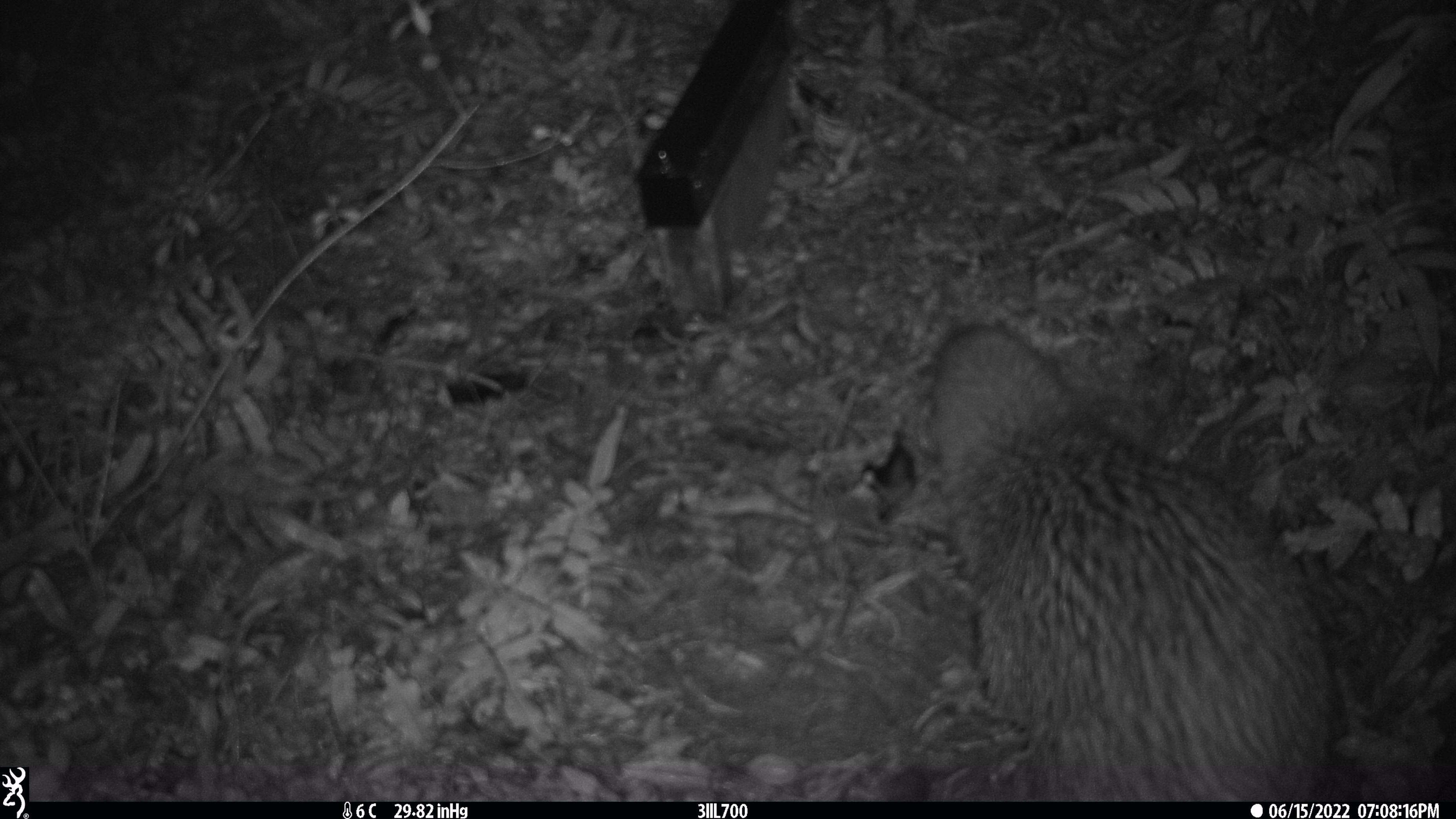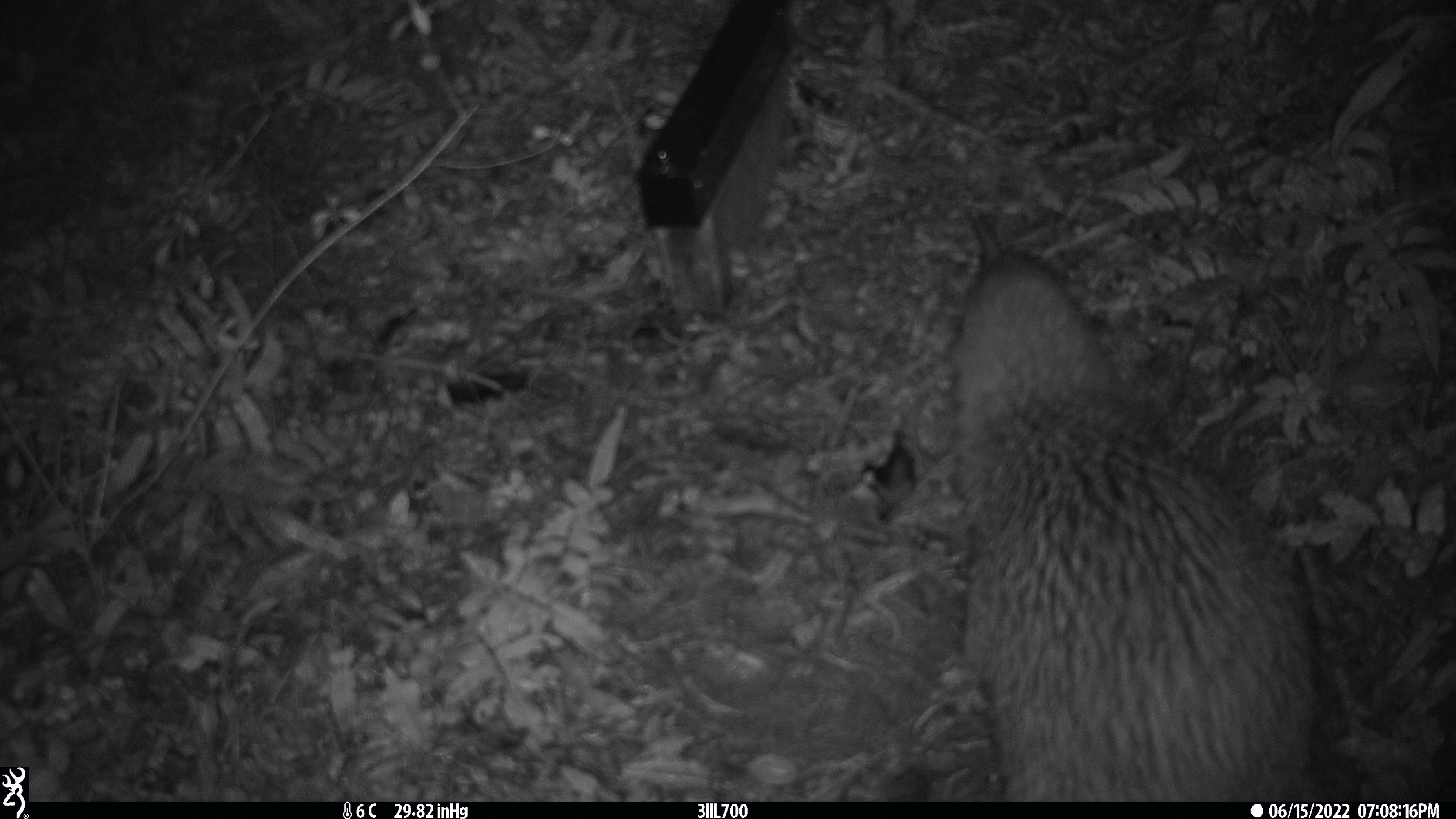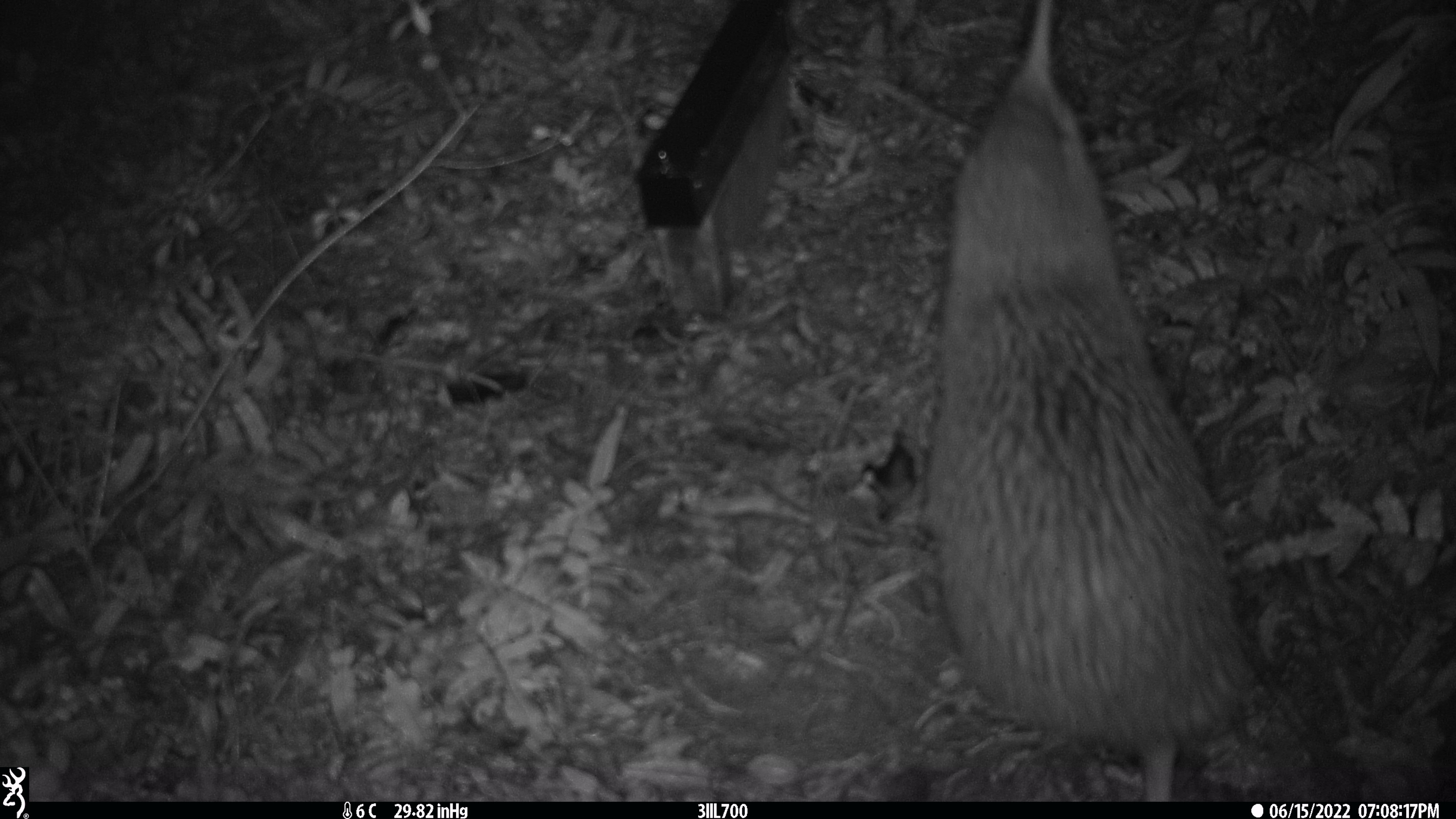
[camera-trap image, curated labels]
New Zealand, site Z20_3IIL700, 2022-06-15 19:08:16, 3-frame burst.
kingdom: Animalia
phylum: Chordata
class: Aves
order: Apterygiformes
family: Apterygidae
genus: Apteryx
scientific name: Apteryx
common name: kiwi